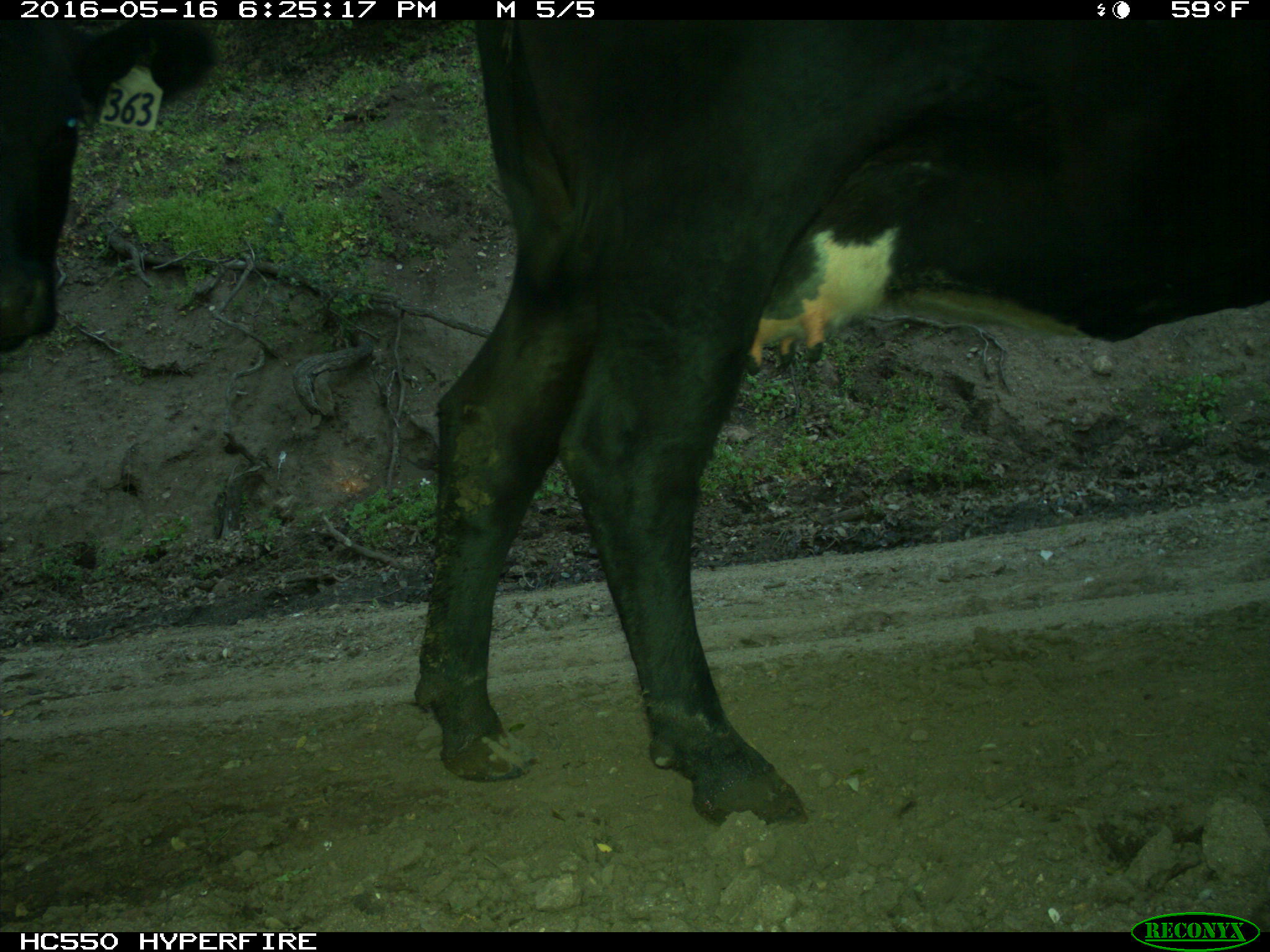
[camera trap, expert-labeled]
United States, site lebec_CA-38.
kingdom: Animalia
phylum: Chordata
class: Mammalia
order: Artiodactyla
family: Bovidae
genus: Bos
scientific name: Bos taurus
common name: domestic cow